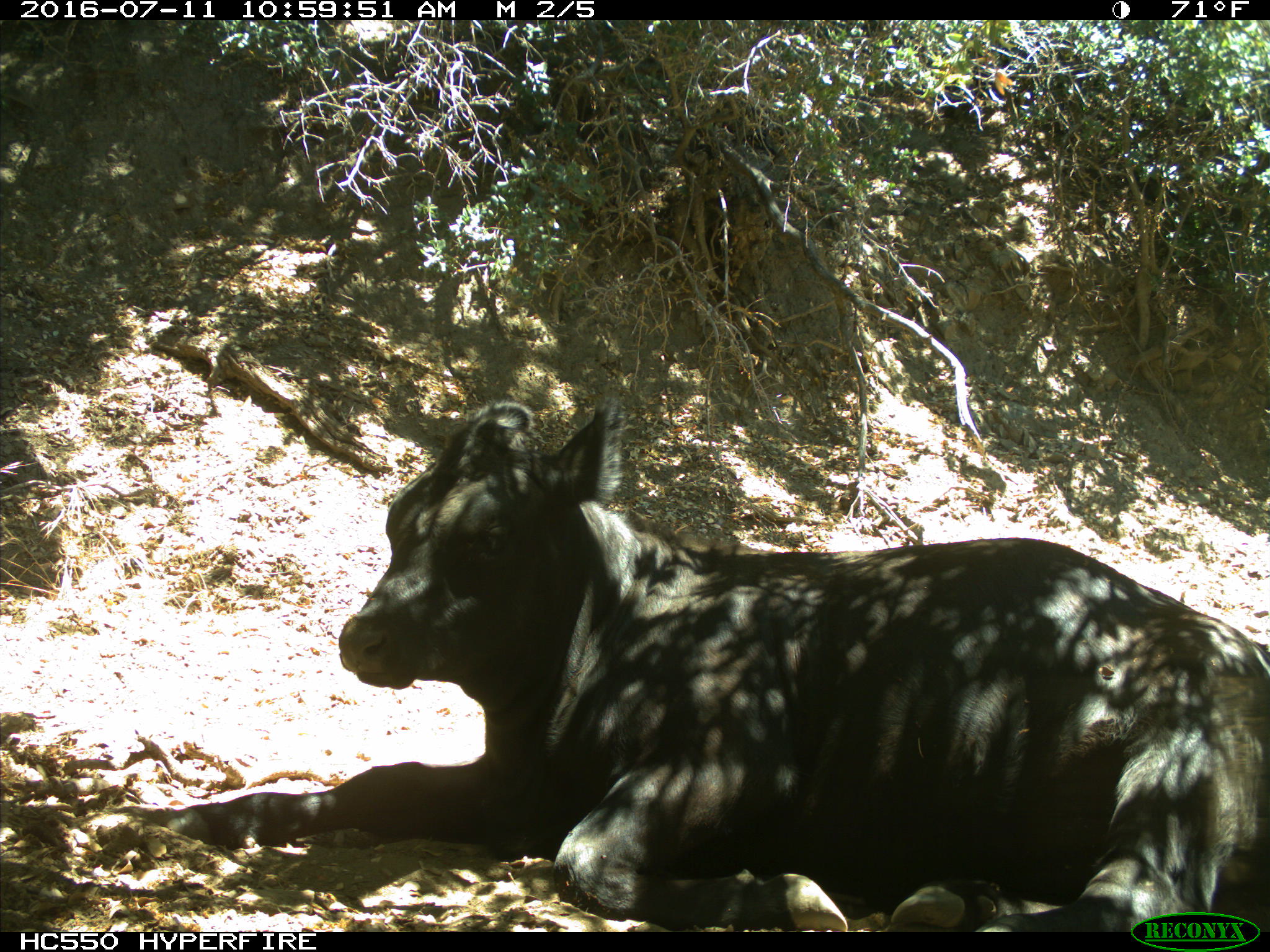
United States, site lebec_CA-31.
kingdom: Animalia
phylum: Chordata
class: Mammalia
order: Artiodactyla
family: Bovidae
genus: Bos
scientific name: Bos taurus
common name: domestic cow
Bos taurus (domestic cow).